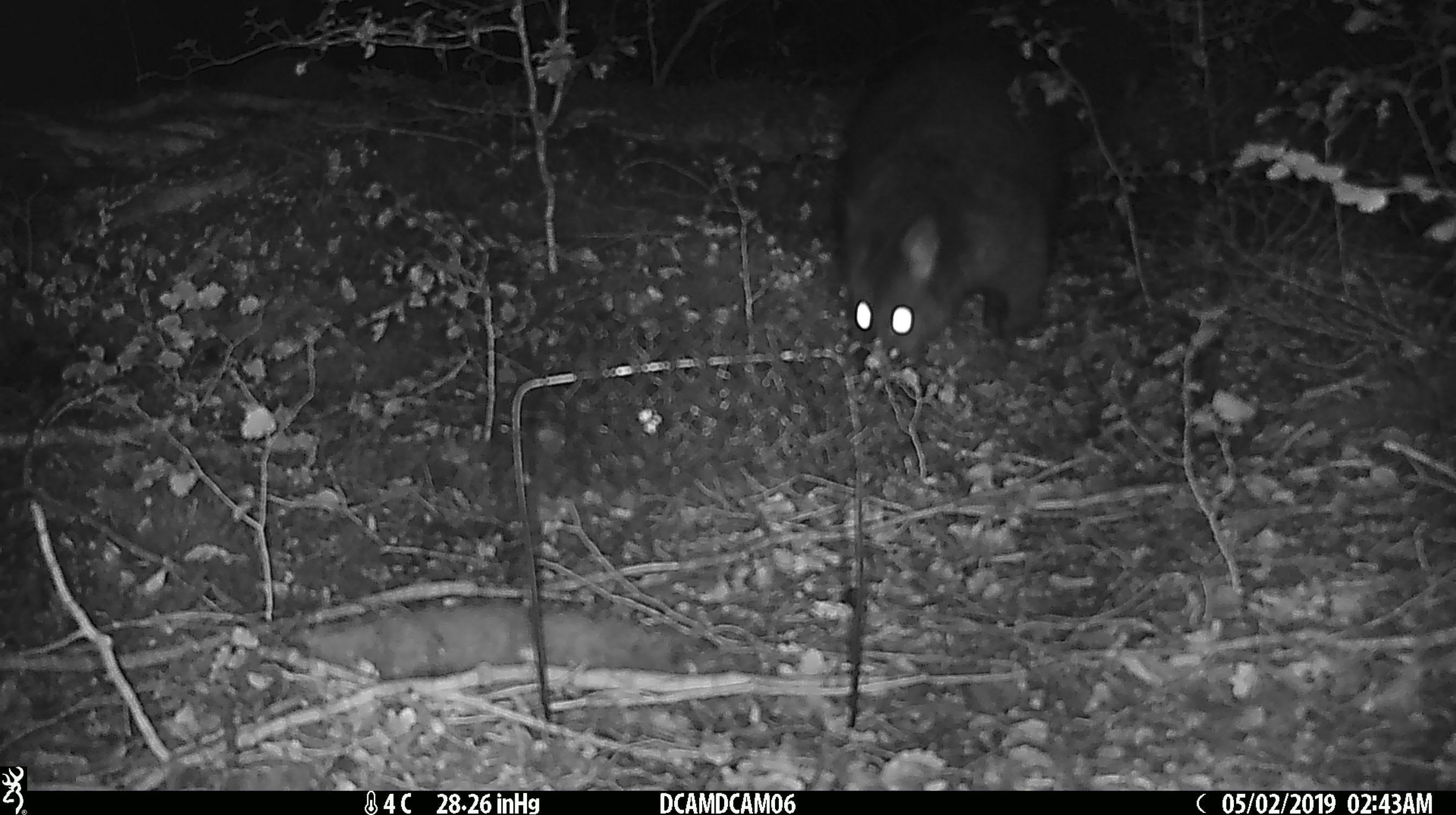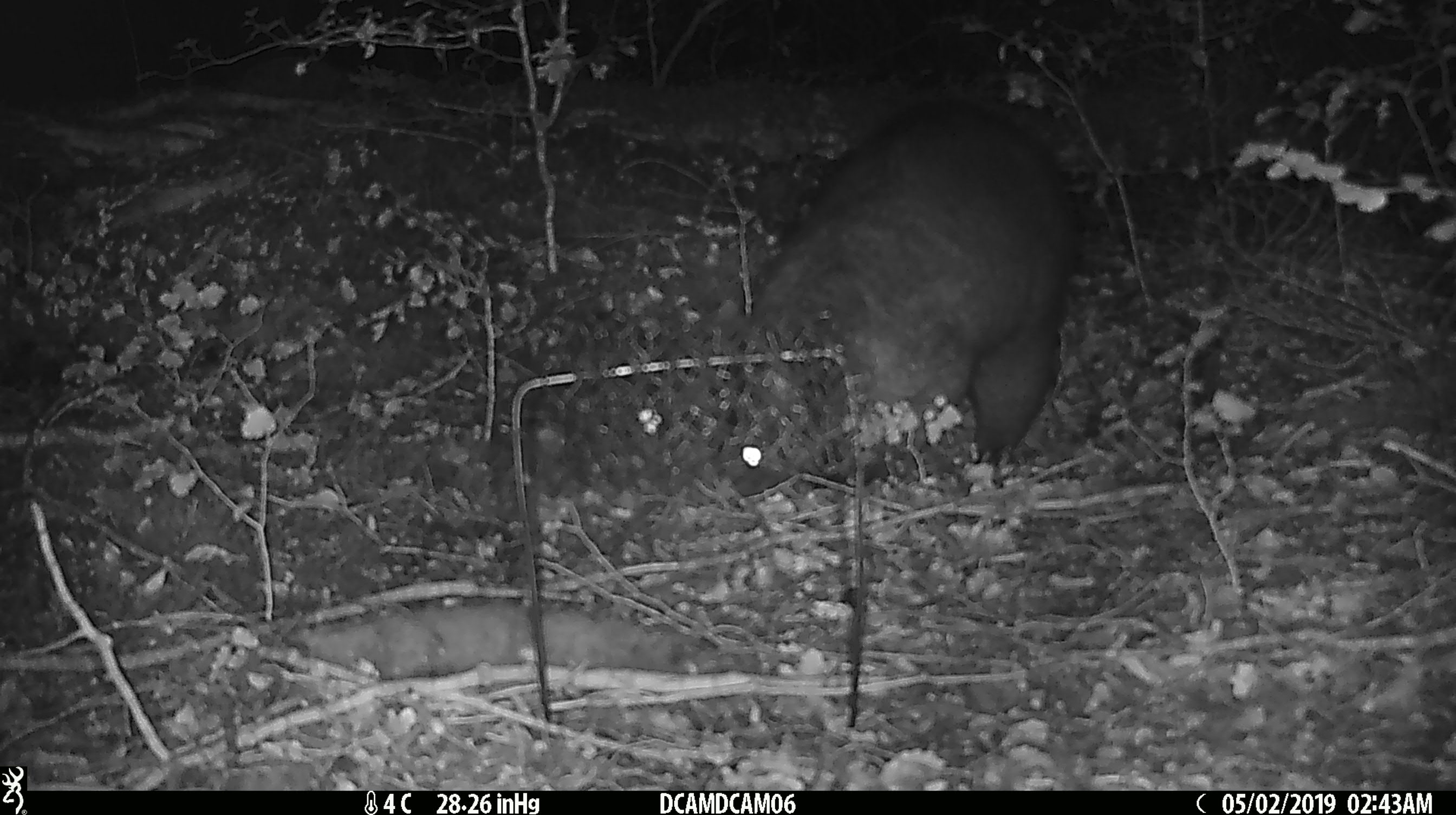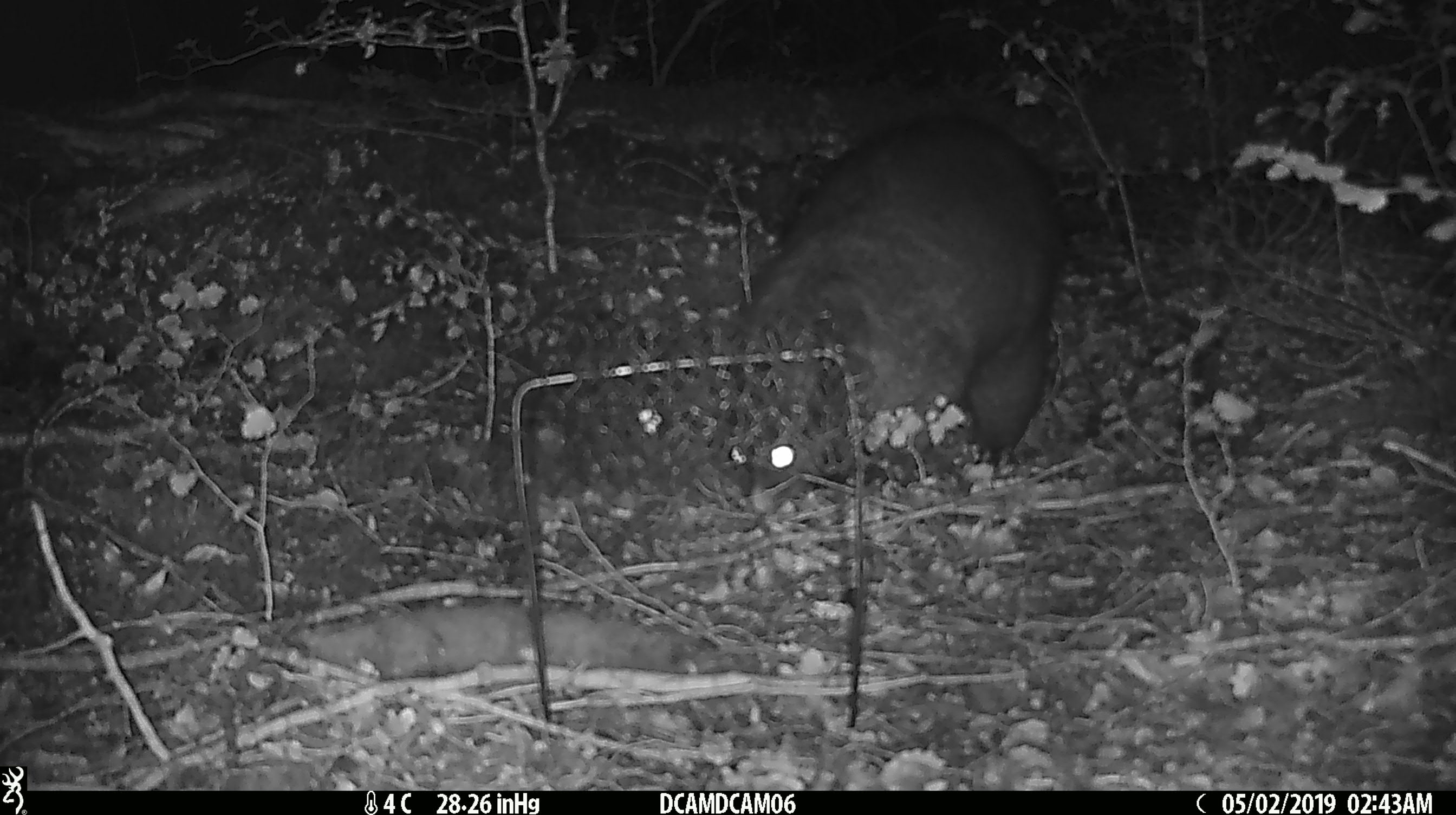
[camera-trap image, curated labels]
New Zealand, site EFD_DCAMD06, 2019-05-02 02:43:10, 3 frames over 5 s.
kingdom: Animalia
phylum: Chordata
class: Mammalia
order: Diprotodontia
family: Phalangeridae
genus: Trichosurus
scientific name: Trichosurus vulpecula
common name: common brushtail possum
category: possum